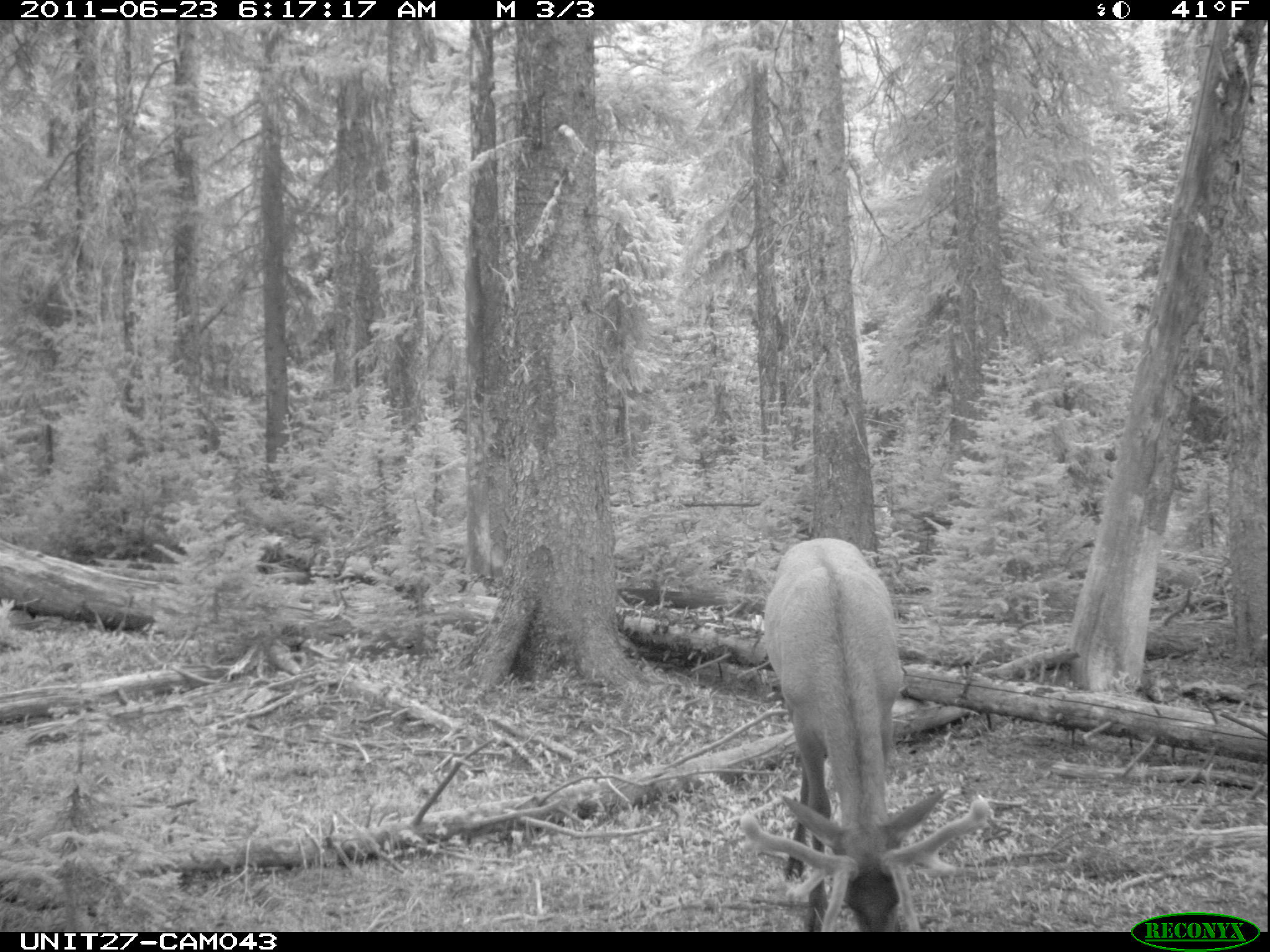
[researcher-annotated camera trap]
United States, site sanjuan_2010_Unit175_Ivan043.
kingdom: Animalia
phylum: Chordata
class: Mammalia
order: Artiodactyla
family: Cervidae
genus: Cervus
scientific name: Cervus elaphus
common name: red deer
Cervus elaphus (red deer).